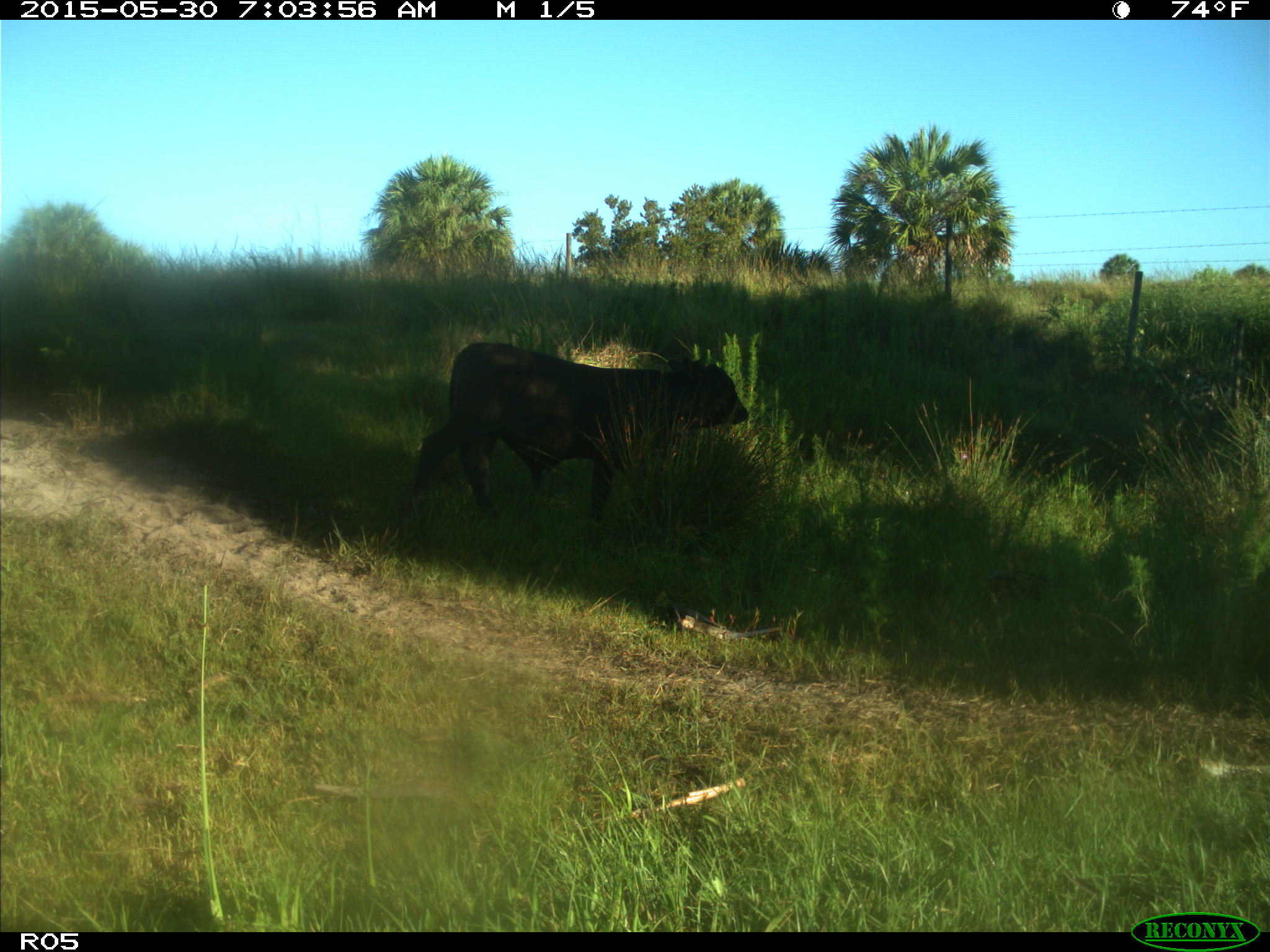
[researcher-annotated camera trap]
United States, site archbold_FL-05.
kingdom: Animalia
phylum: Chordata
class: Mammalia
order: Artiodactyla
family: Bovidae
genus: Bos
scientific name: Bos taurus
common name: domestic cow